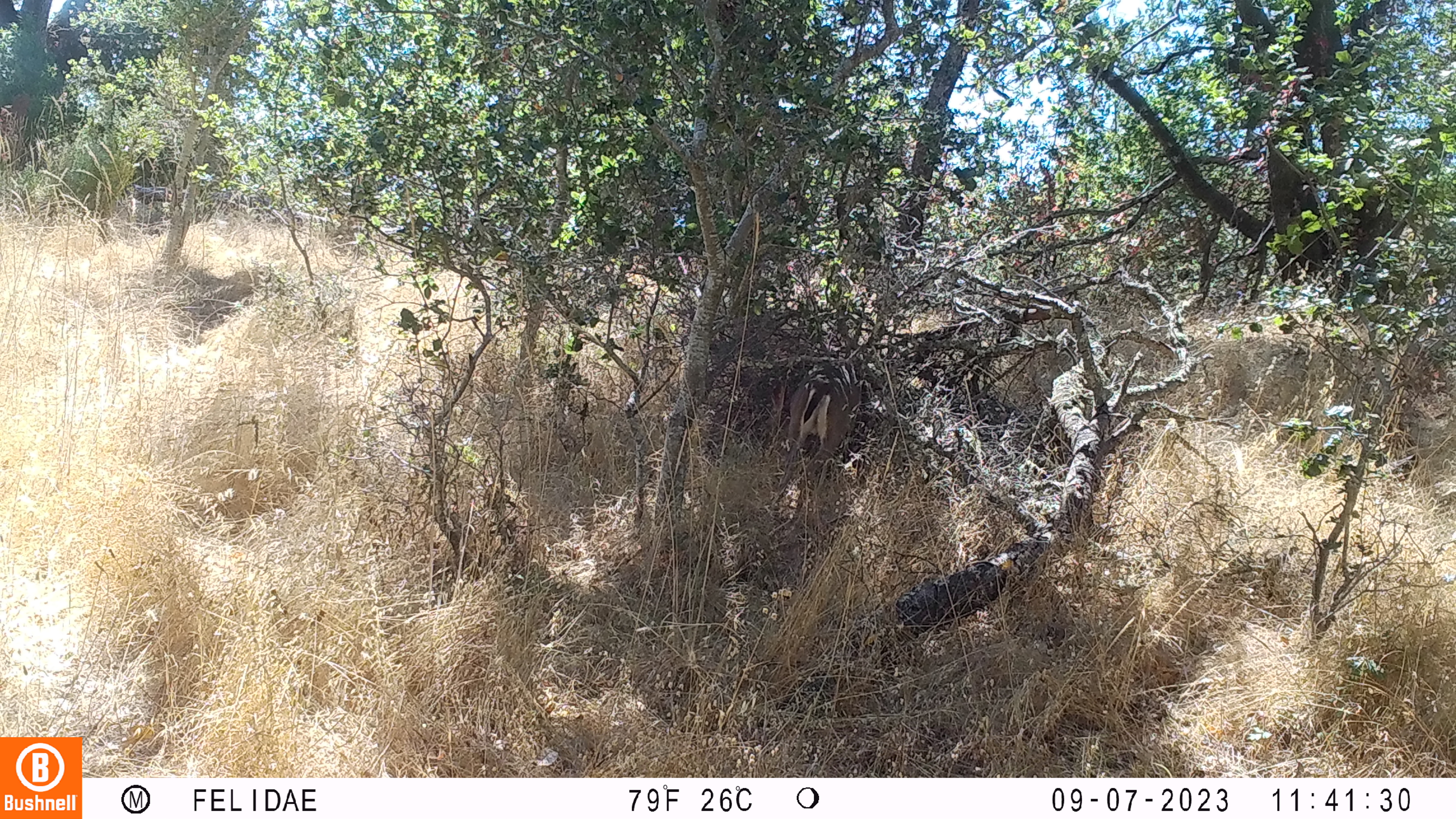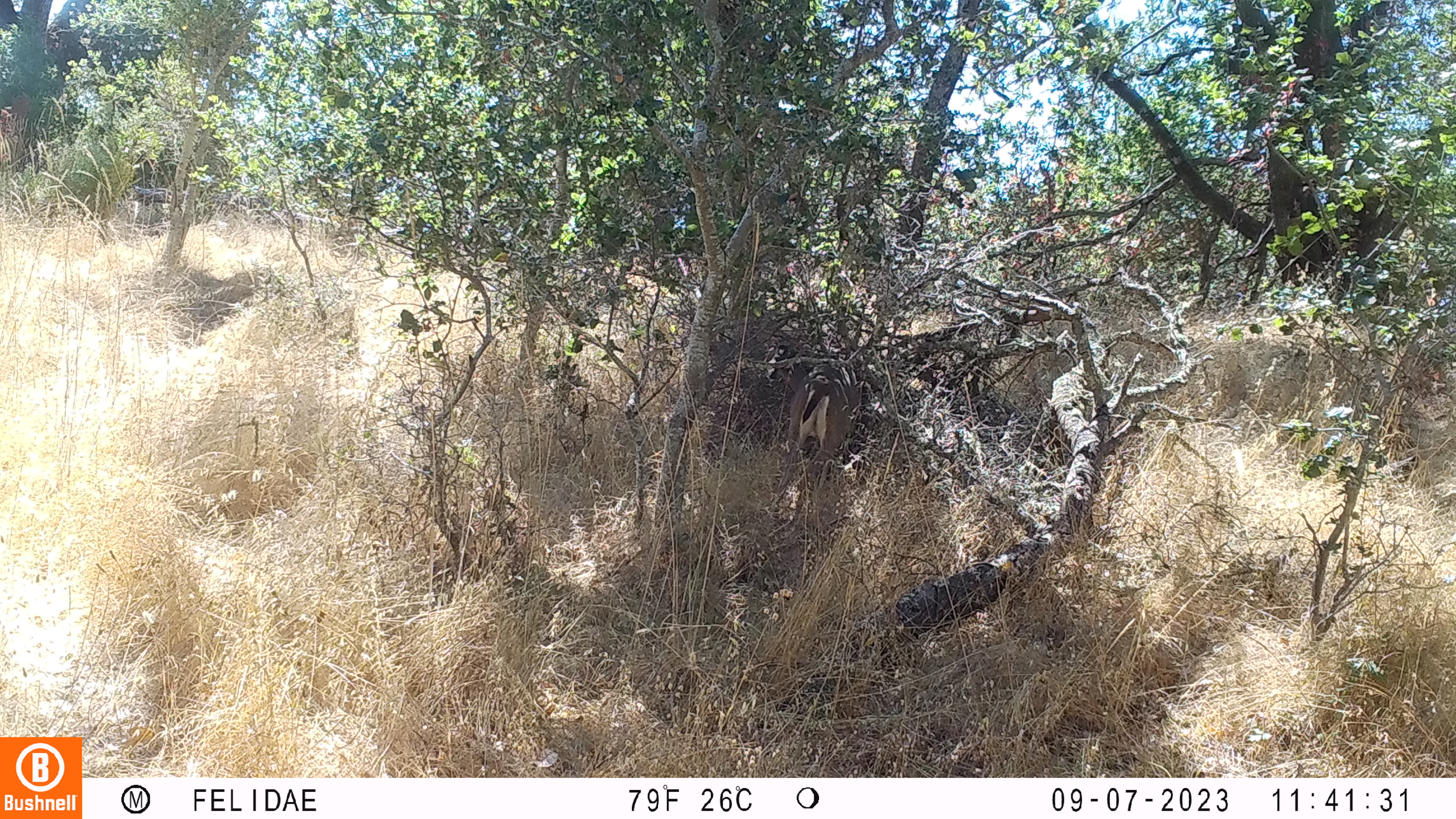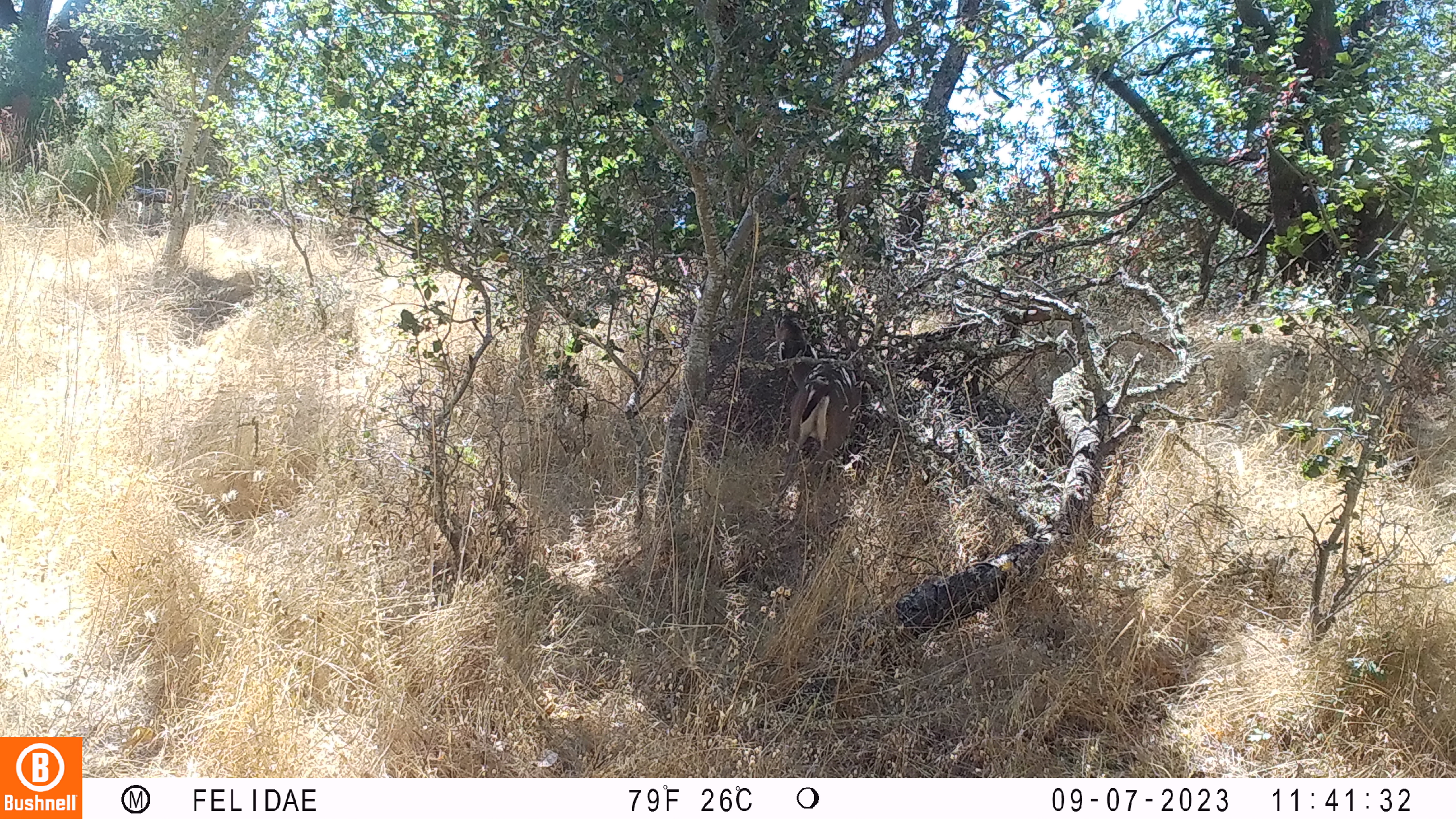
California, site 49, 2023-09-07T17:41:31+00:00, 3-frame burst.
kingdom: Animalia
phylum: Chordata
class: Mammalia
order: Artiodactyla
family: Cervidae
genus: Odocoileus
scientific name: Odocoileus hemionus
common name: mule deer